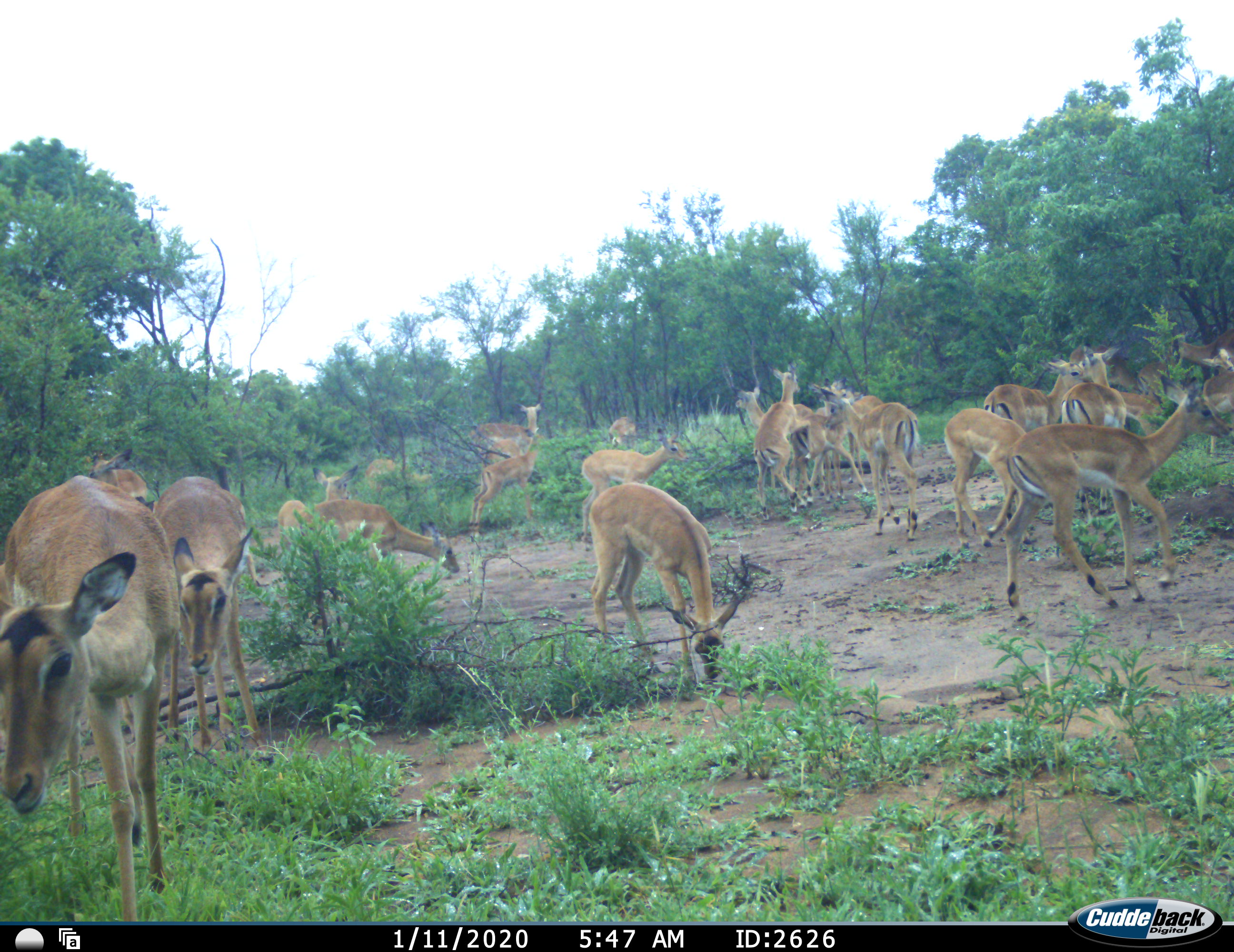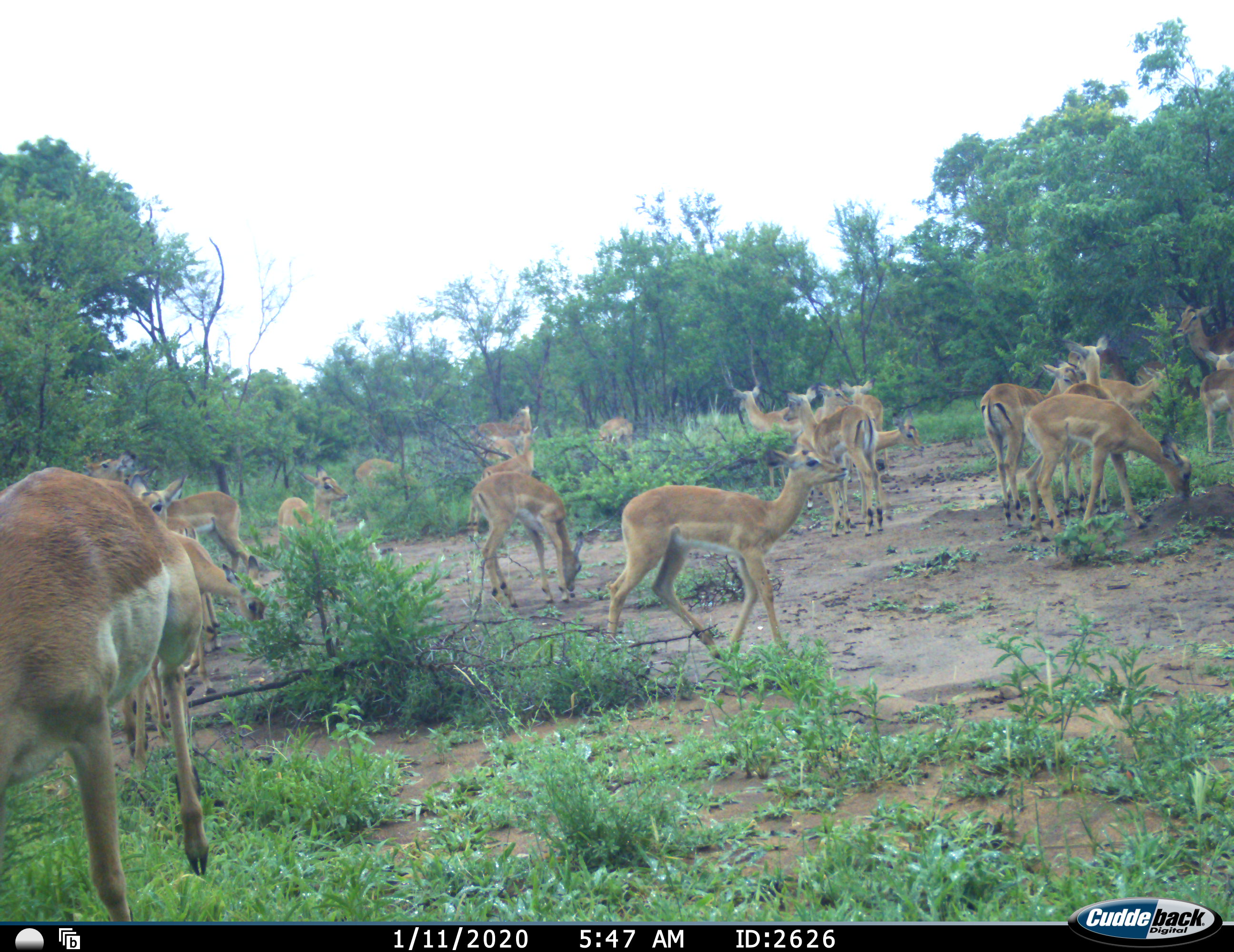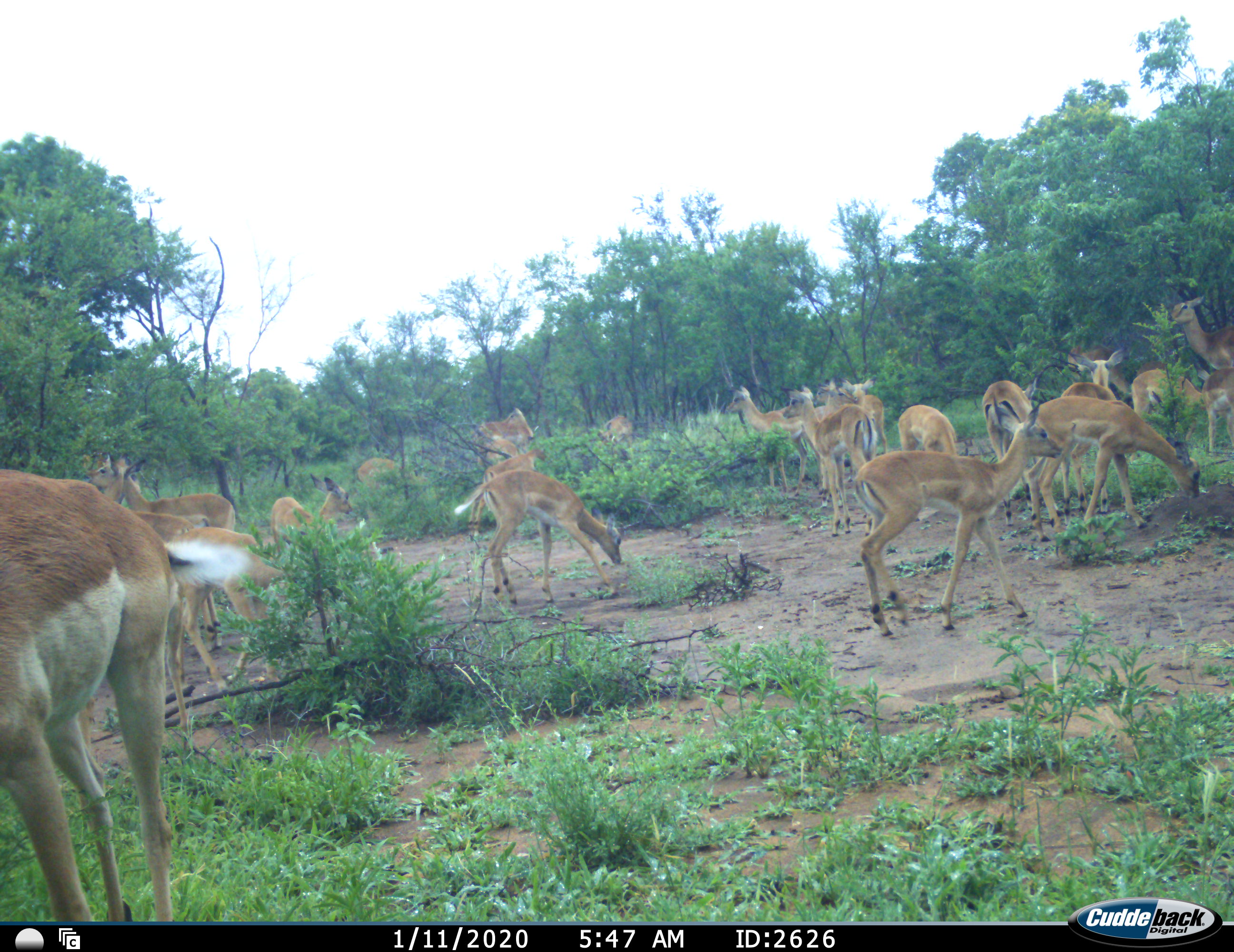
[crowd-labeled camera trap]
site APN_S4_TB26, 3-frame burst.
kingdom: Animalia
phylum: Chordata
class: Mammalia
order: Artiodactyla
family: Bovidae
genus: Aepyceros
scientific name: Aepyceros melampus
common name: impala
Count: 11-50.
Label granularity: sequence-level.